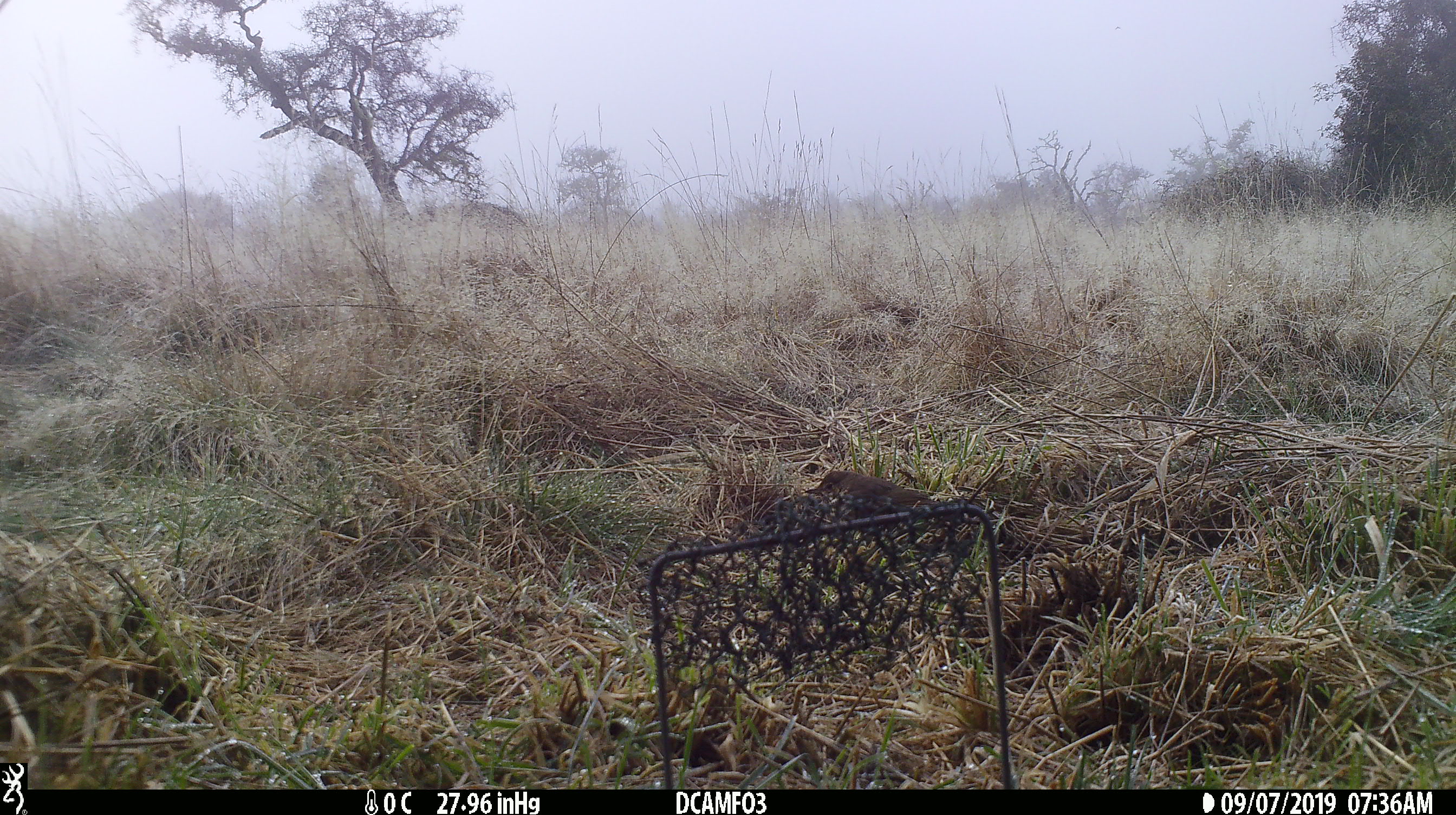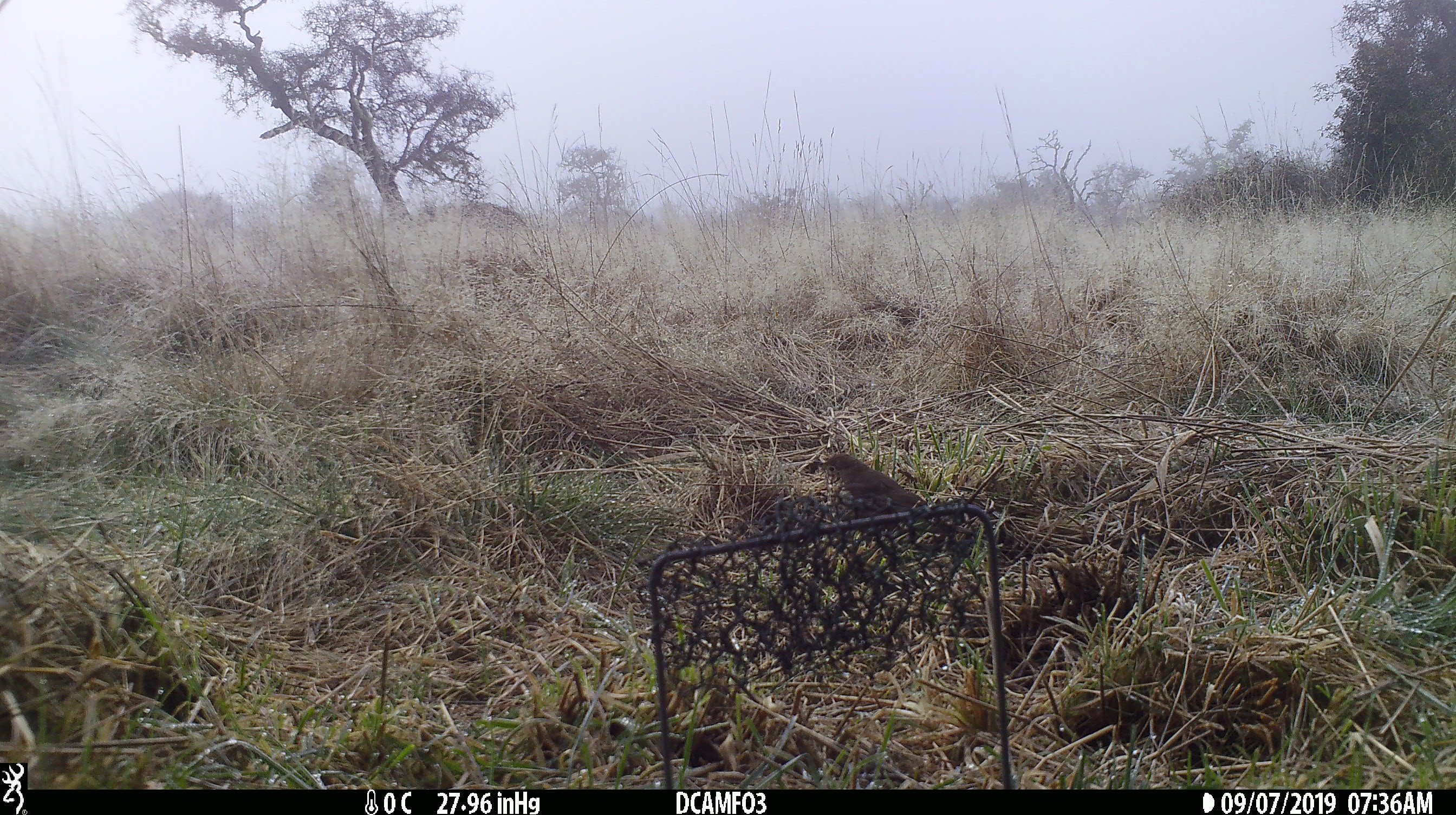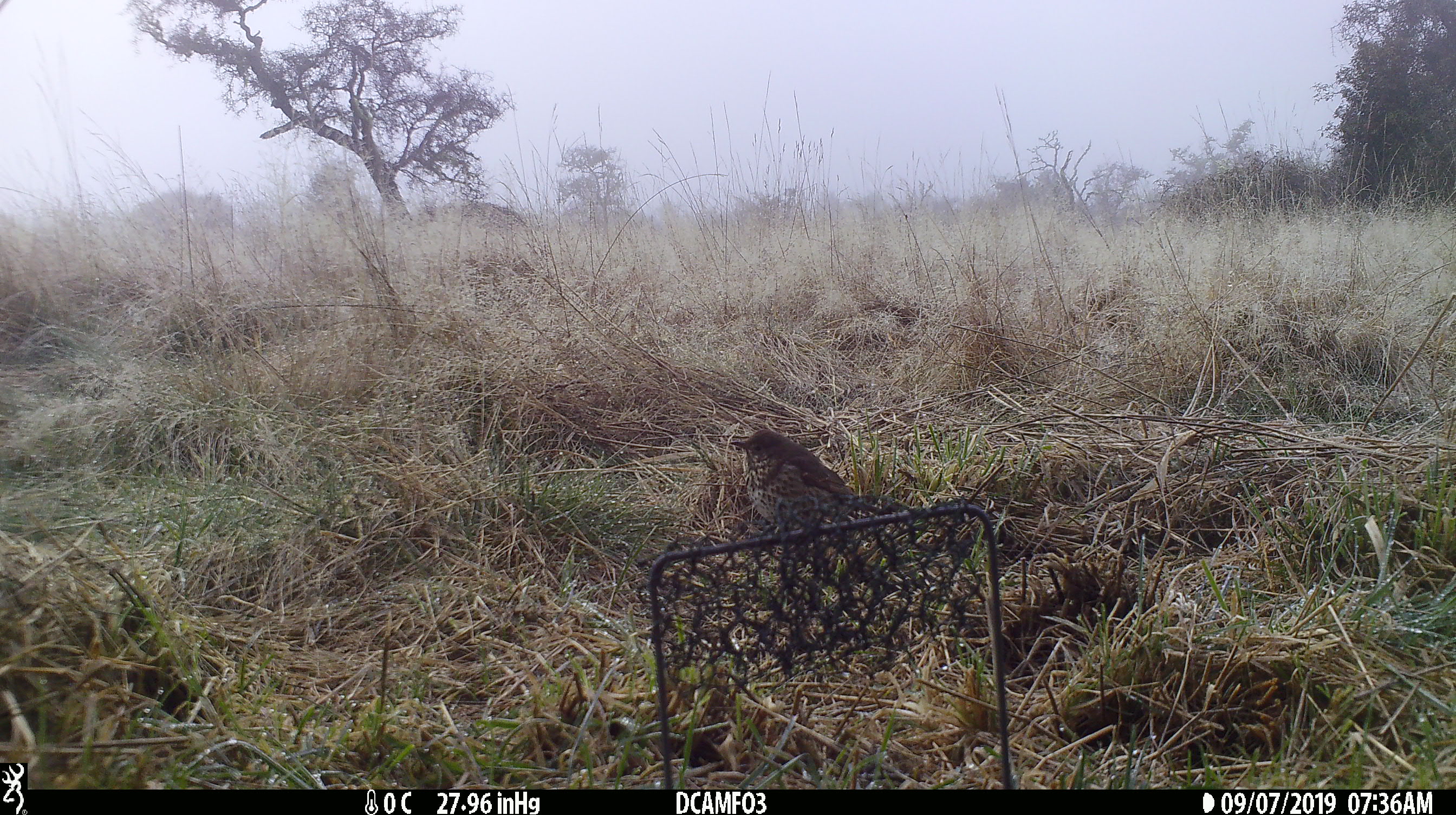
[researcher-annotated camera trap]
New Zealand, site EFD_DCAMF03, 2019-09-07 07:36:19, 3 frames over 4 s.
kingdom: Animalia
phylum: Chordata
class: Aves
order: Passeriformes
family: Turdidae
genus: Turdus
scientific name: Turdus philomelos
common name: song thrush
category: thrush